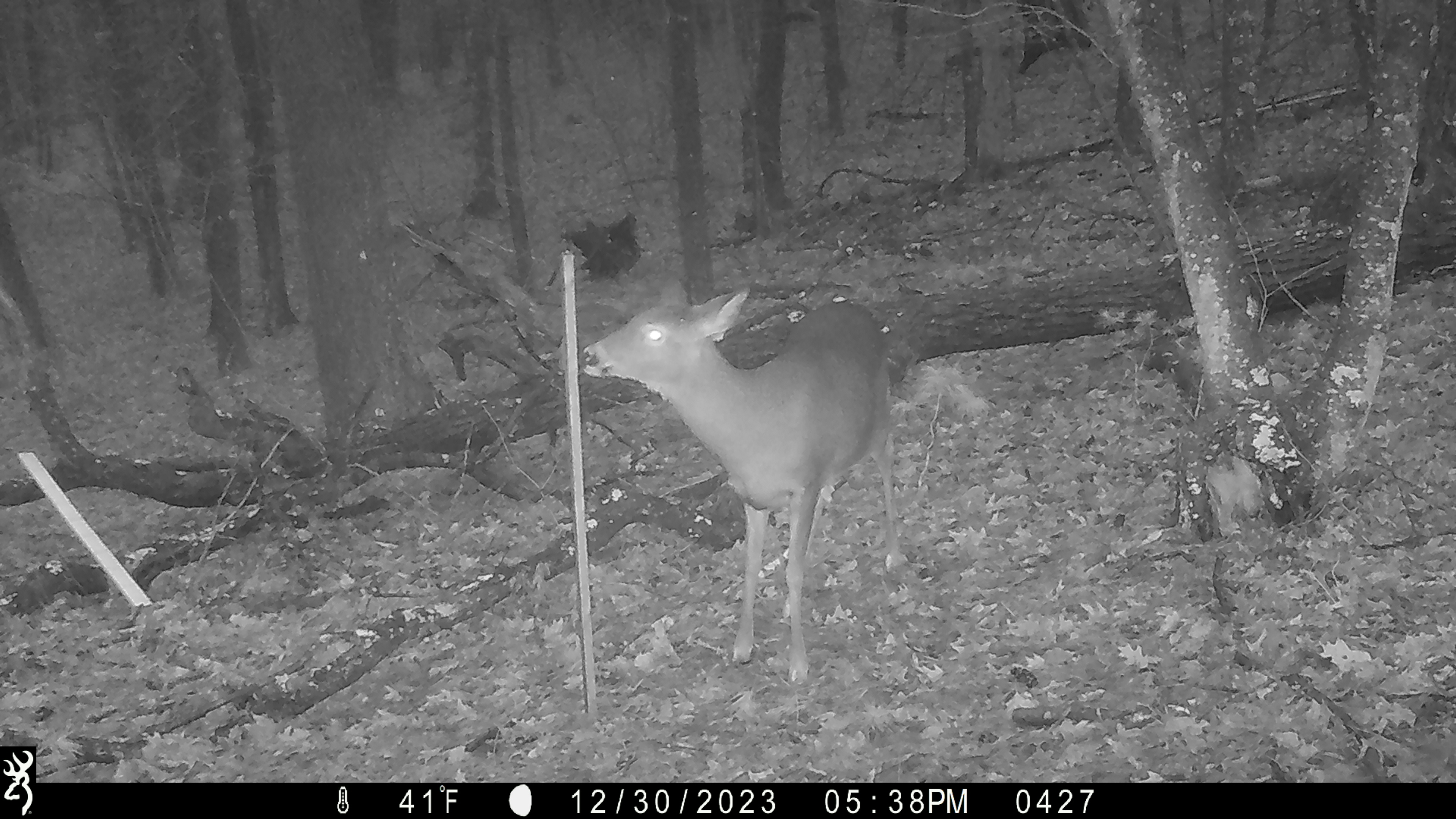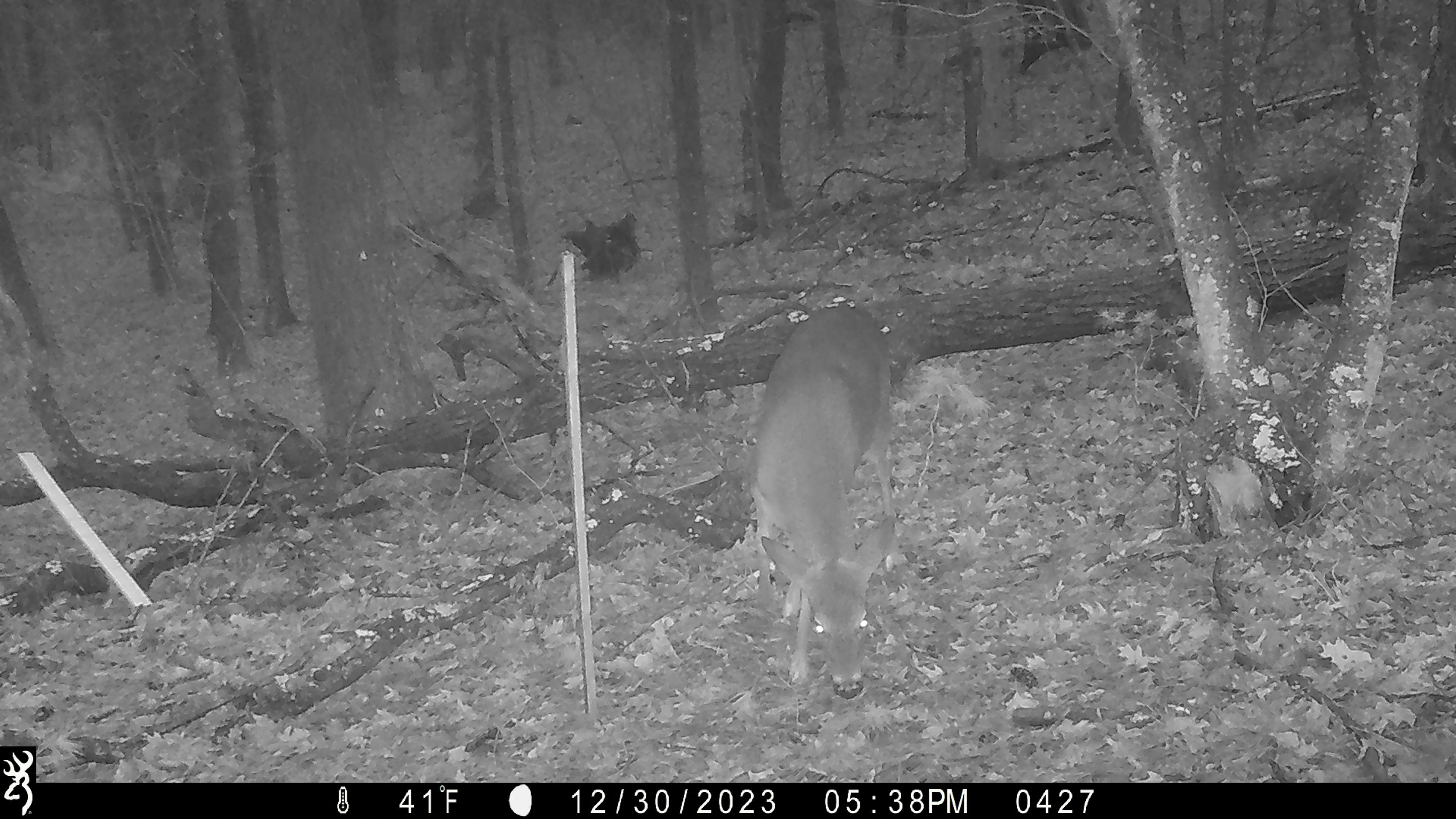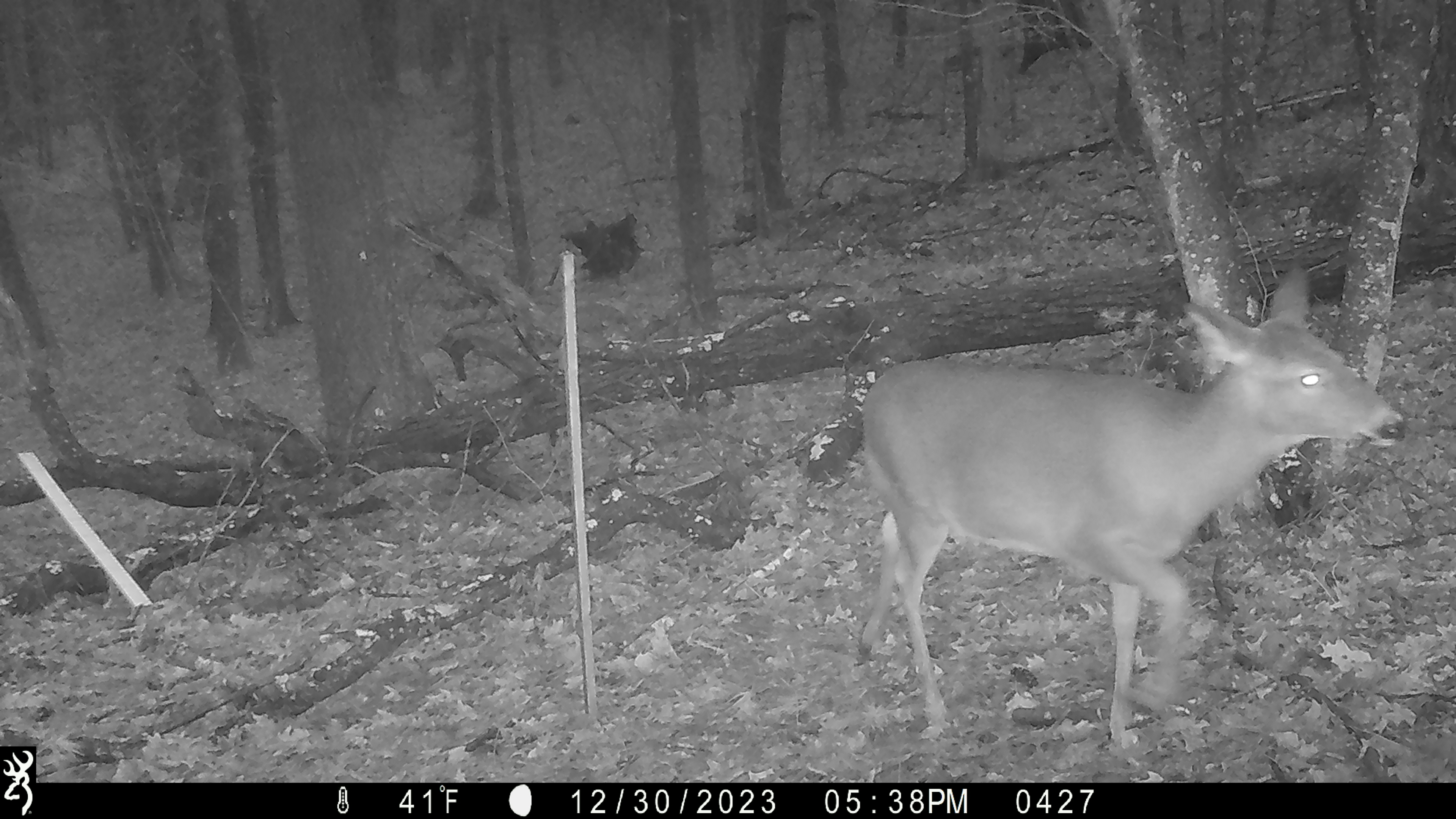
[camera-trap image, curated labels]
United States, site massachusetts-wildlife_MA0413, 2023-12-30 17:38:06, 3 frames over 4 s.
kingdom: Animalia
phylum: Chordata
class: Mammalia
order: Artiodactyla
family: Cervidae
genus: Odocoileus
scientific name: Odocoileus virginianus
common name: white-tailed deer